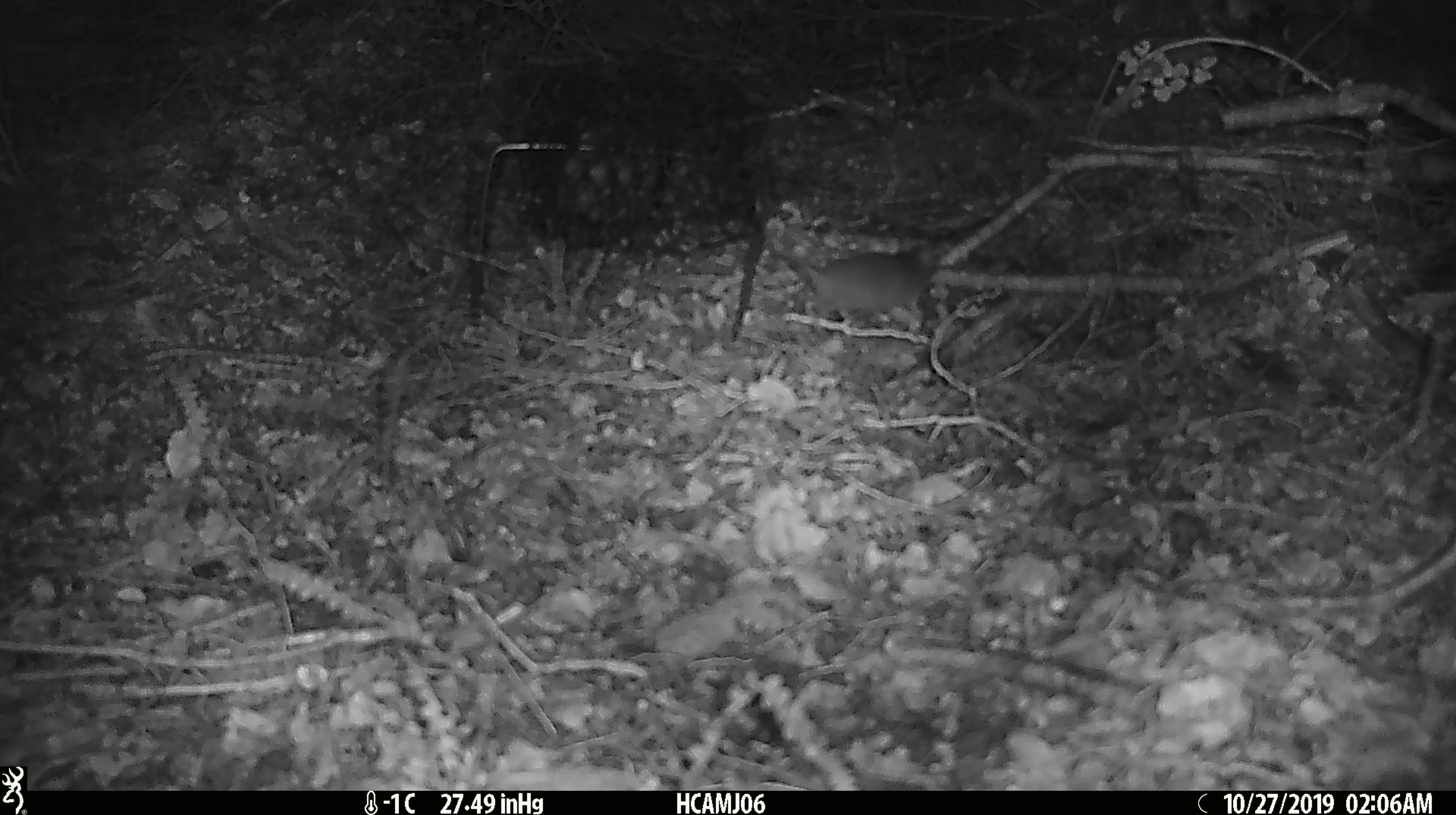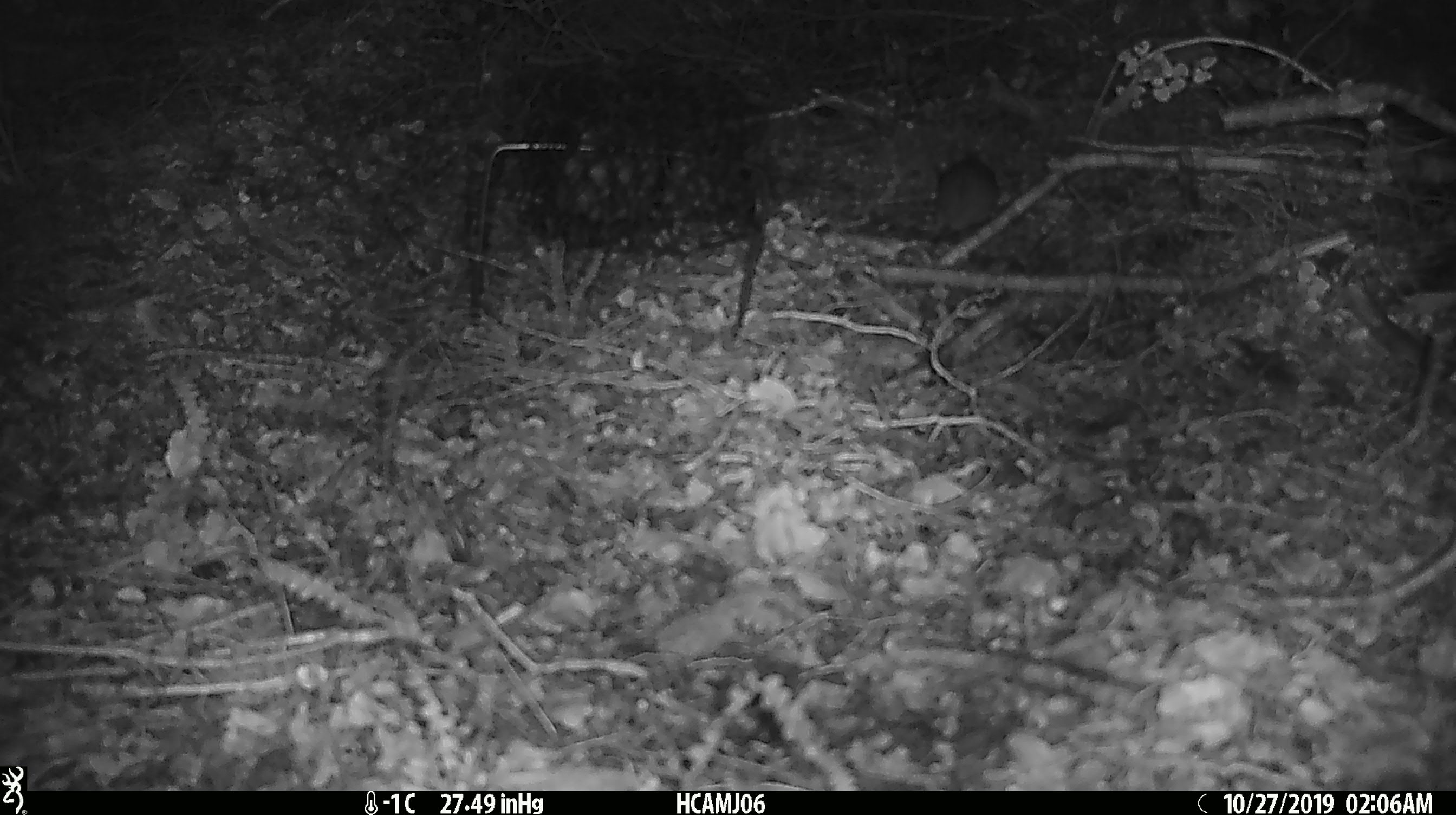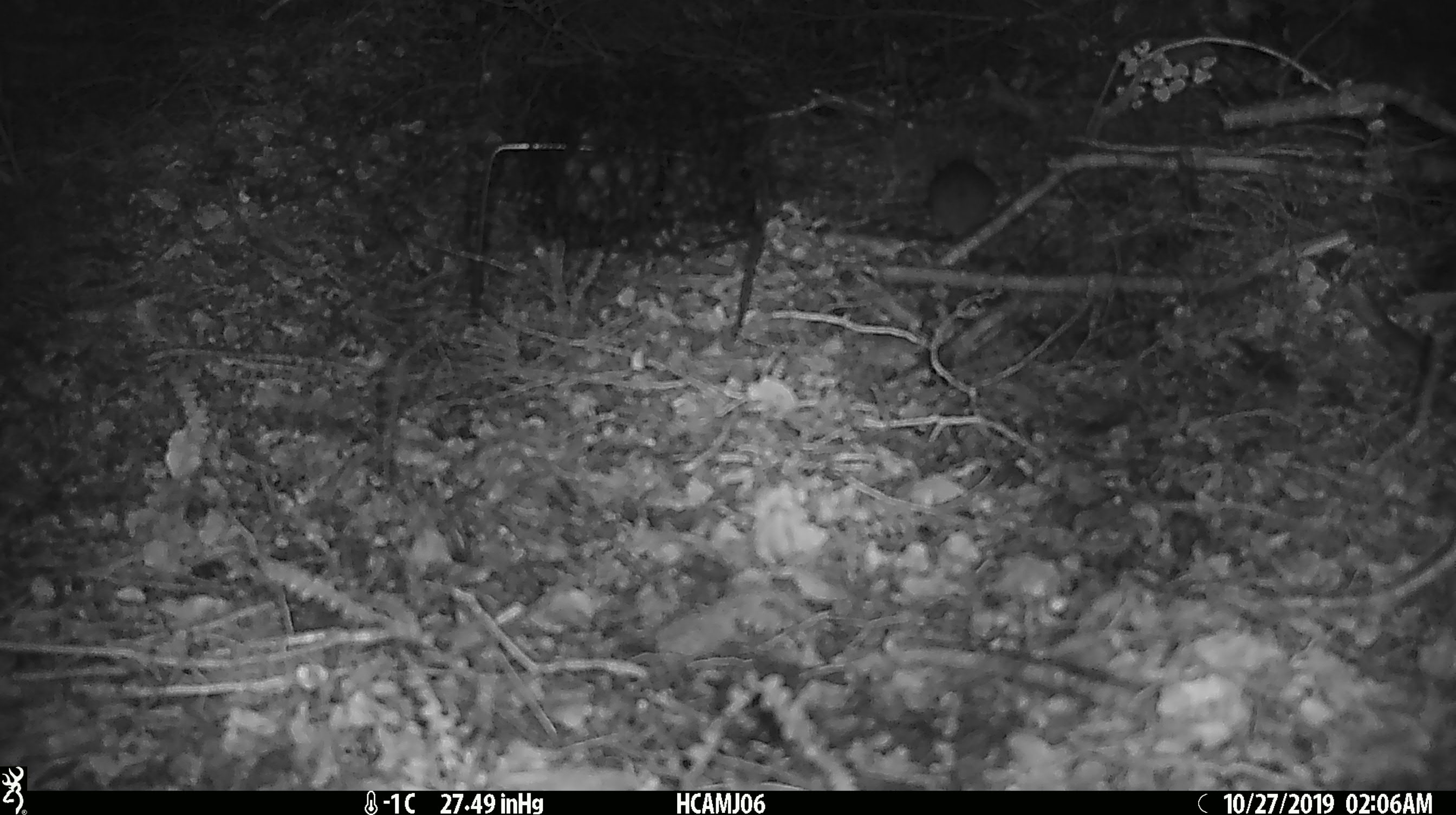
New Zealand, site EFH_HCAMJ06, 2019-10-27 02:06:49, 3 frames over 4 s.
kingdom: Animalia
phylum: Chordata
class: Mammalia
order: Rodentia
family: Muridae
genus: Mus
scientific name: Mus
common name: mouse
Mouse (Mus).